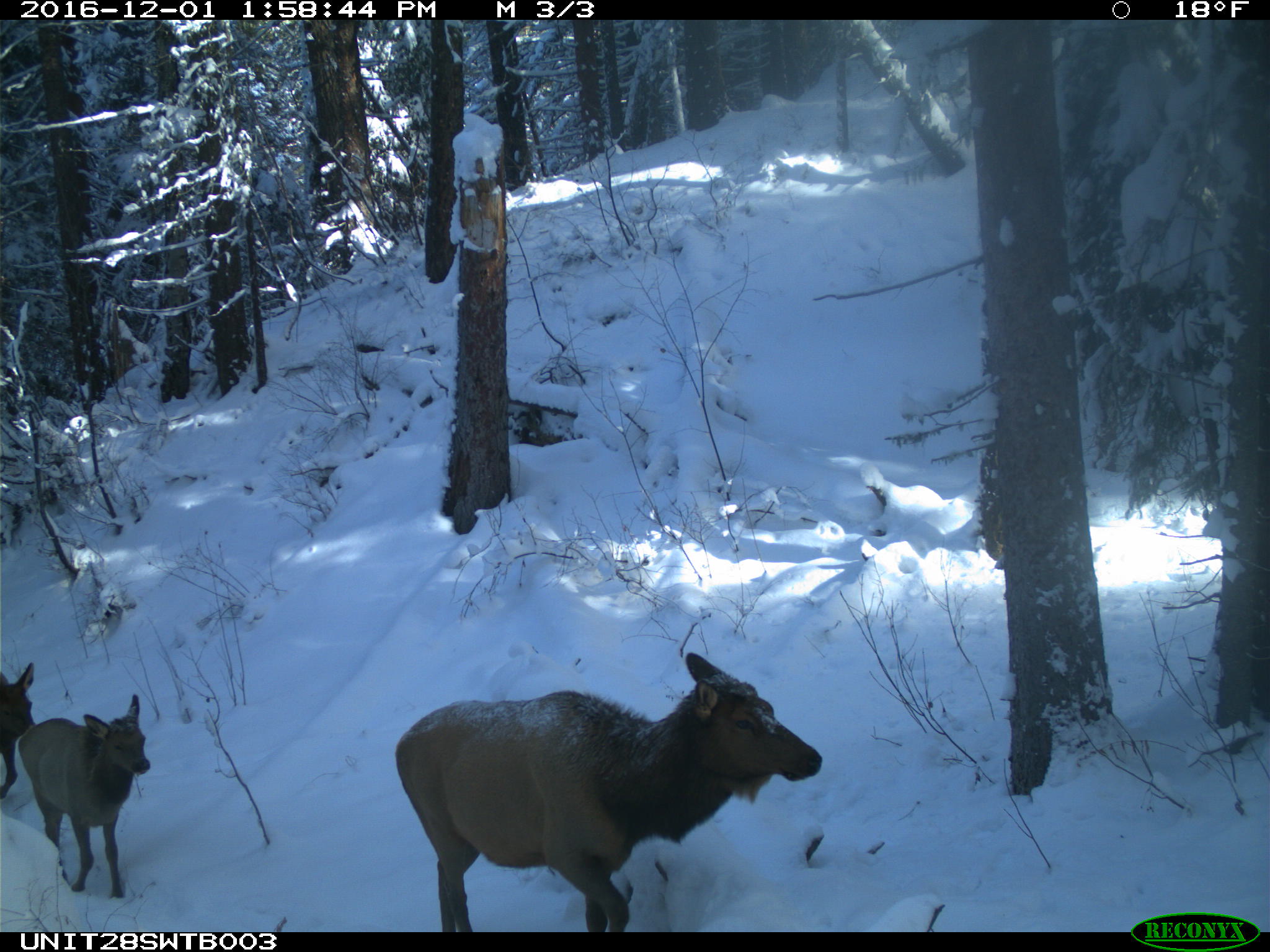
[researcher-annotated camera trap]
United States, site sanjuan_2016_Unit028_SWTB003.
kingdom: Animalia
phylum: Chordata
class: Mammalia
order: Artiodactyla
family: Cervidae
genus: Cervus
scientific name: Cervus elaphus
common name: red deer